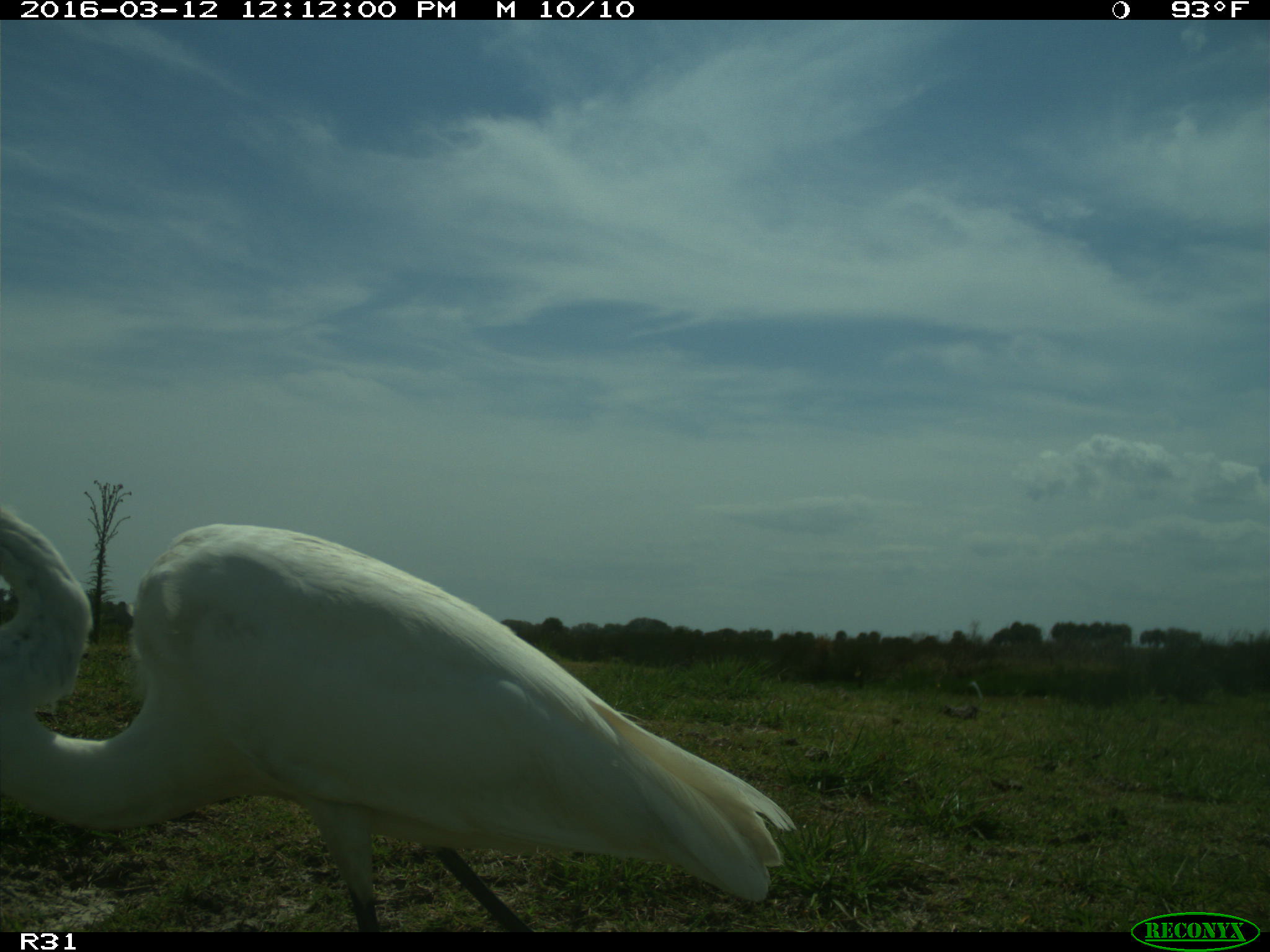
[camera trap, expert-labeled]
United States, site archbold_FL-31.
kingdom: Animalia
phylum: Chordata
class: Aves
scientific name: Aves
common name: birds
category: unidentified bird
Unidentified bird (birds) (Aves).